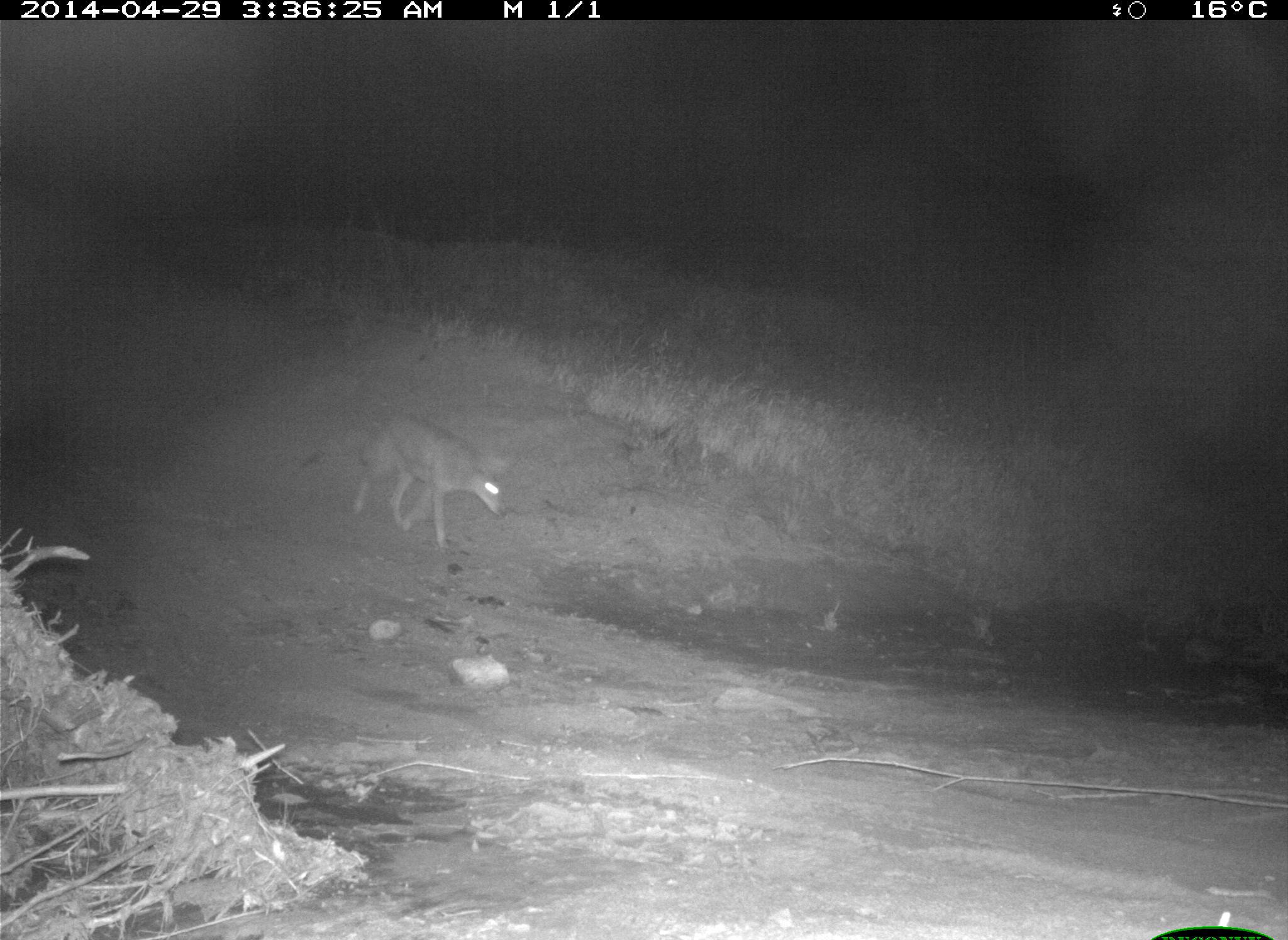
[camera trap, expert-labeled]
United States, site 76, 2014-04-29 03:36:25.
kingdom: Animalia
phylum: Chordata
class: Mammalia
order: Carnivora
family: Canidae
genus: Canis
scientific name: Canis latrans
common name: coyote